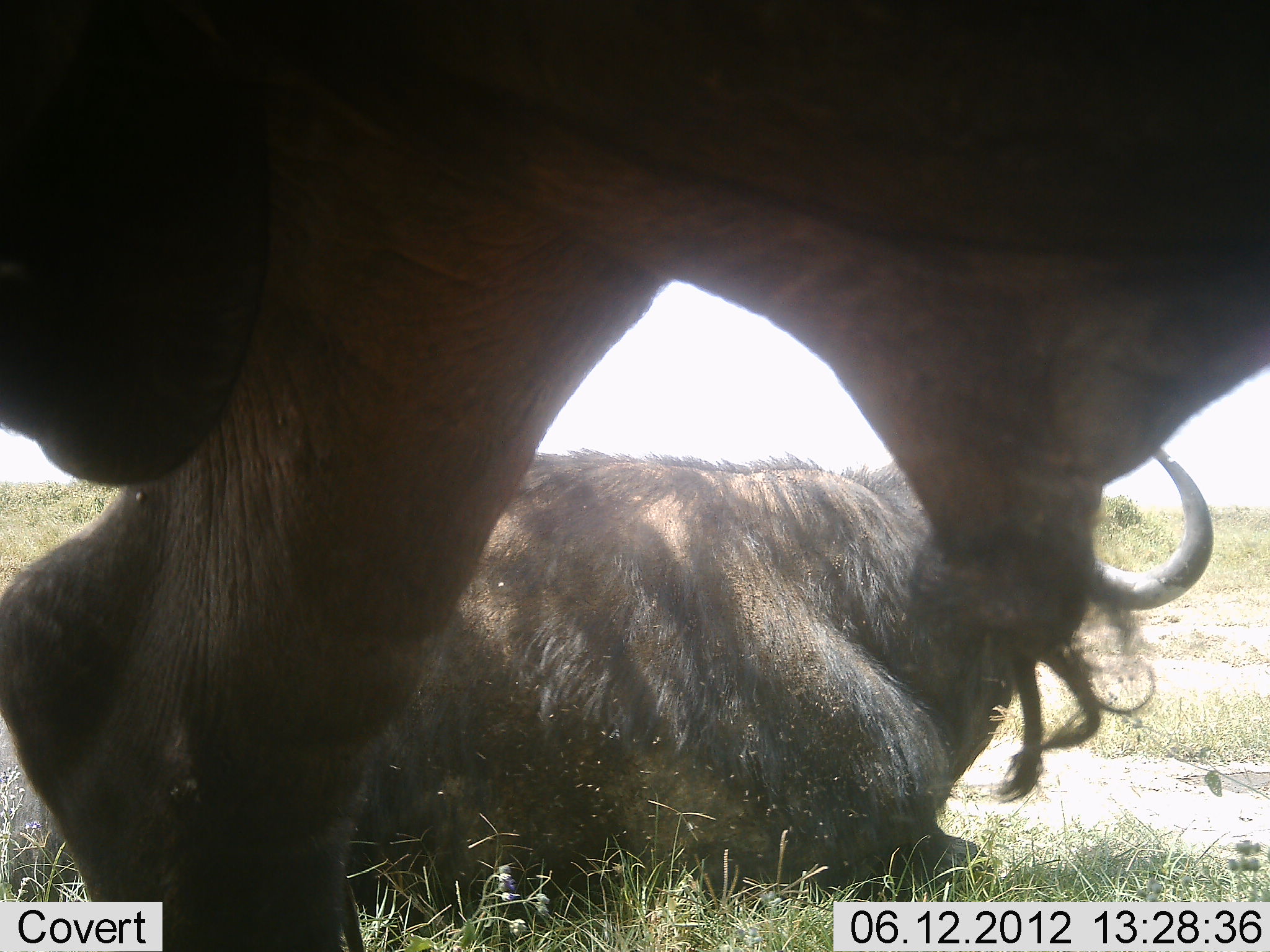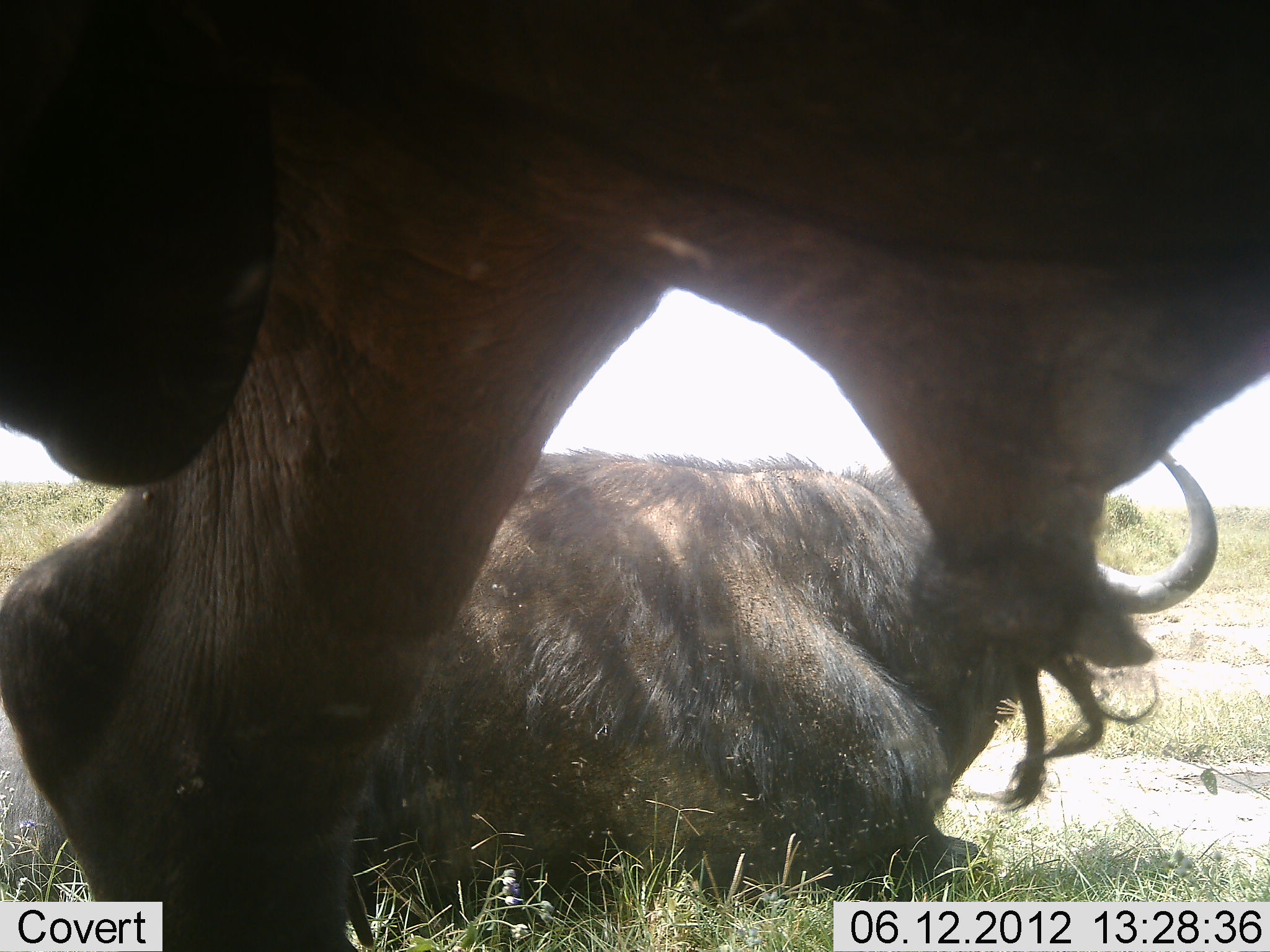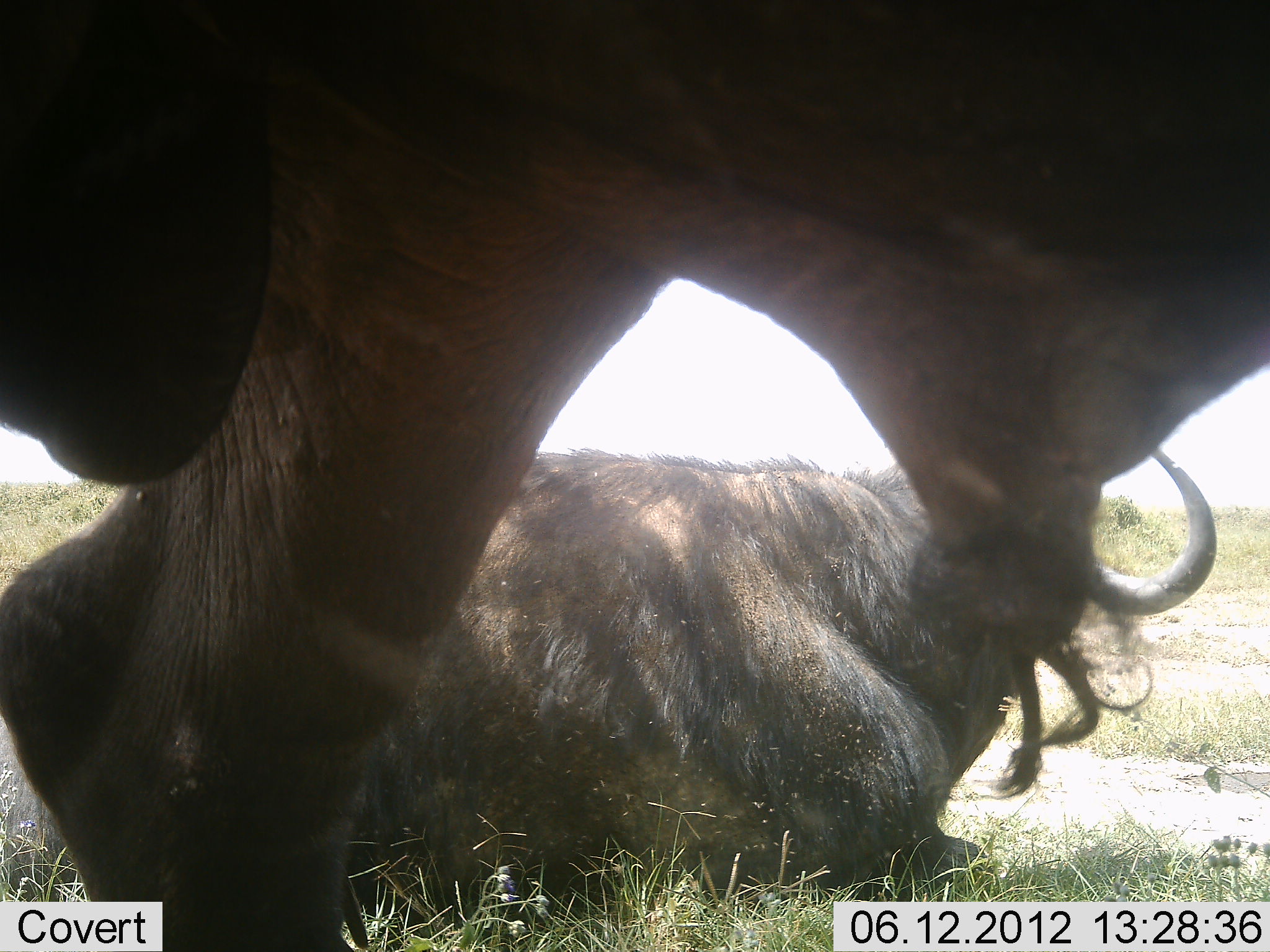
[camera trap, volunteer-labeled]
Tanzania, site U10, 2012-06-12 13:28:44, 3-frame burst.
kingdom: Animalia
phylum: Chordata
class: Mammalia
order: Artiodactyla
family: Bovidae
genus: Connochaetes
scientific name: Connochaetes taurinus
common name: blue wildebeest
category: wildebeest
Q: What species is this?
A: Wildebeest (blue wildebeest) (Connochaetes taurinus).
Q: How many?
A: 2.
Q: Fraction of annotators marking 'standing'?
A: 70%.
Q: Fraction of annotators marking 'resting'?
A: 100%.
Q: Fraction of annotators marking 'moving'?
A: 0%.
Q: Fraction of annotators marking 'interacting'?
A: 0%.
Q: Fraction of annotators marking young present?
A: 0%.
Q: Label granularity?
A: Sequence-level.